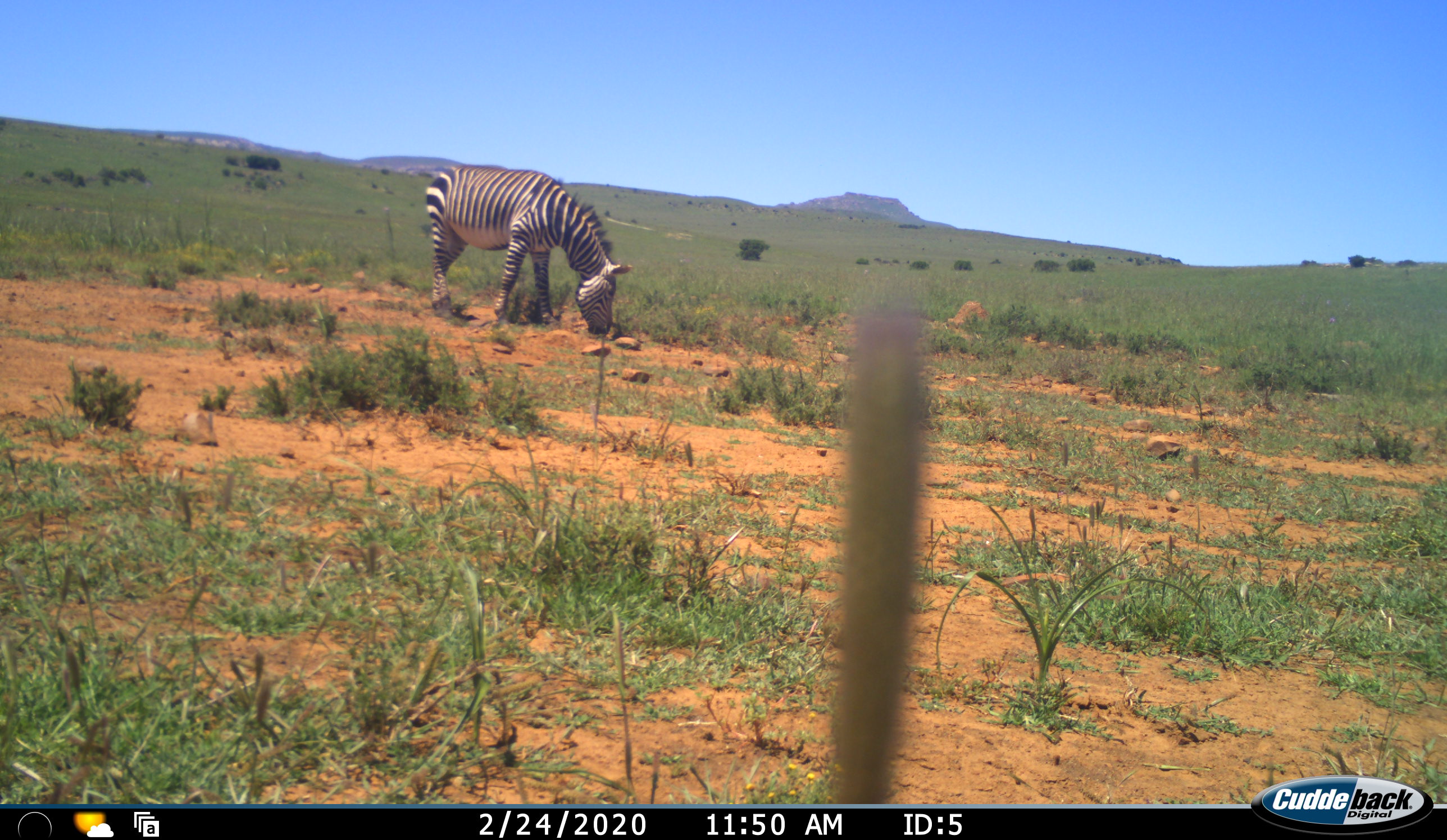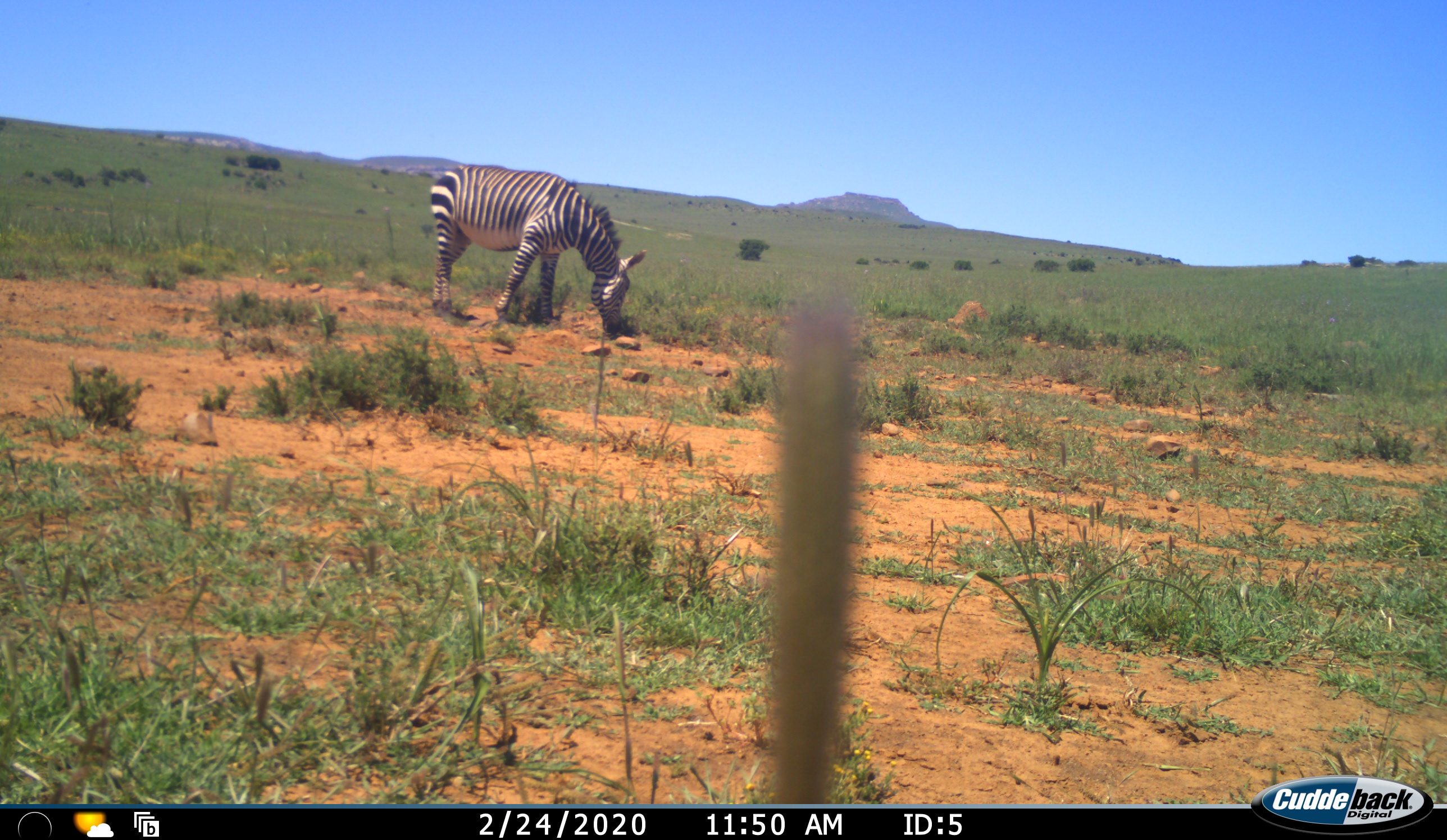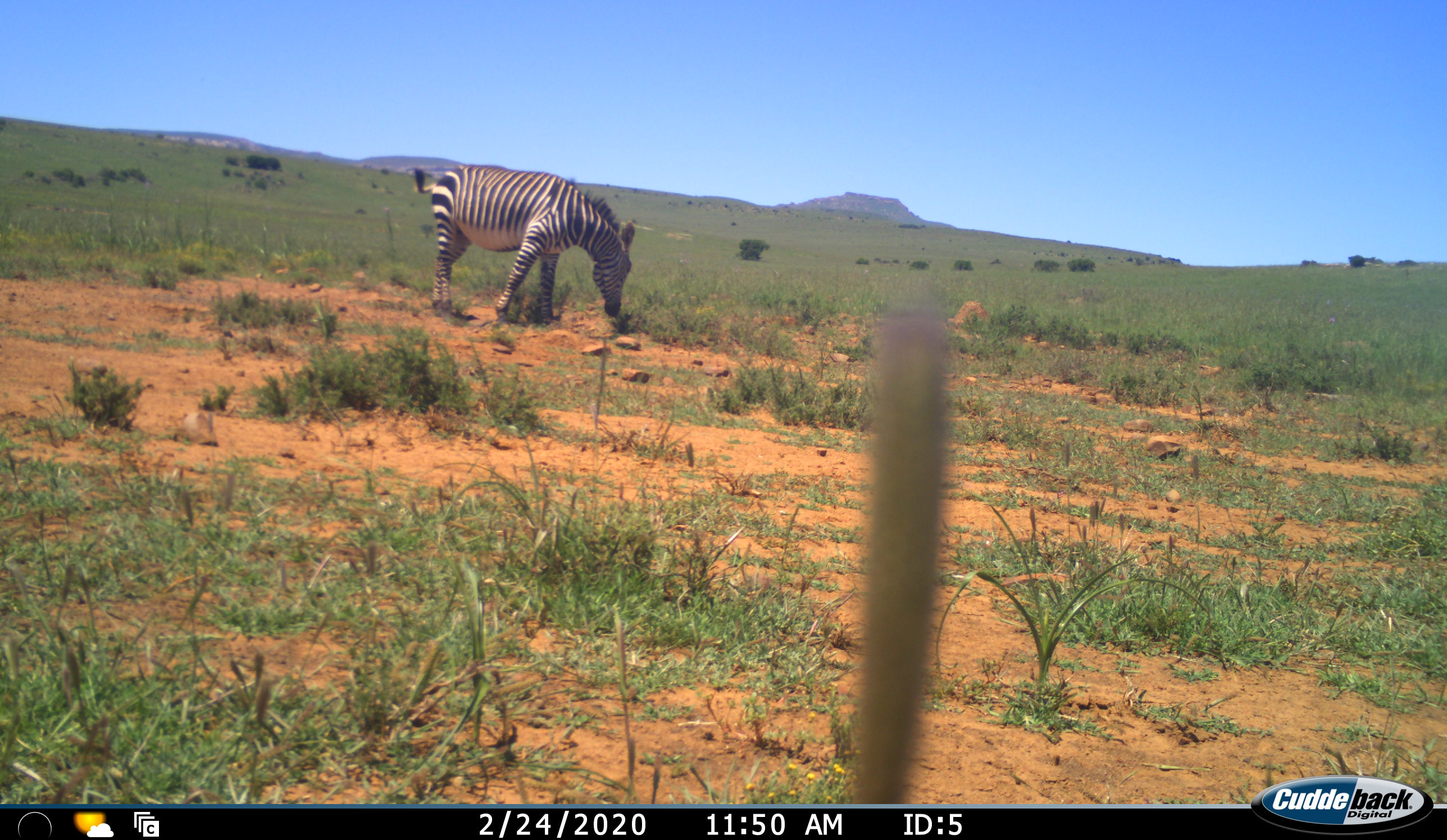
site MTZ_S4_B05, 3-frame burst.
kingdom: Animalia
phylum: Chordata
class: Mammalia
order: Perissodactyla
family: Equidae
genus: Equus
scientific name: Equus zebra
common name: mountain zebra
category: zebramountain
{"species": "zebramountain (mountain zebra) (Equus zebra)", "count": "1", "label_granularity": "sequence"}